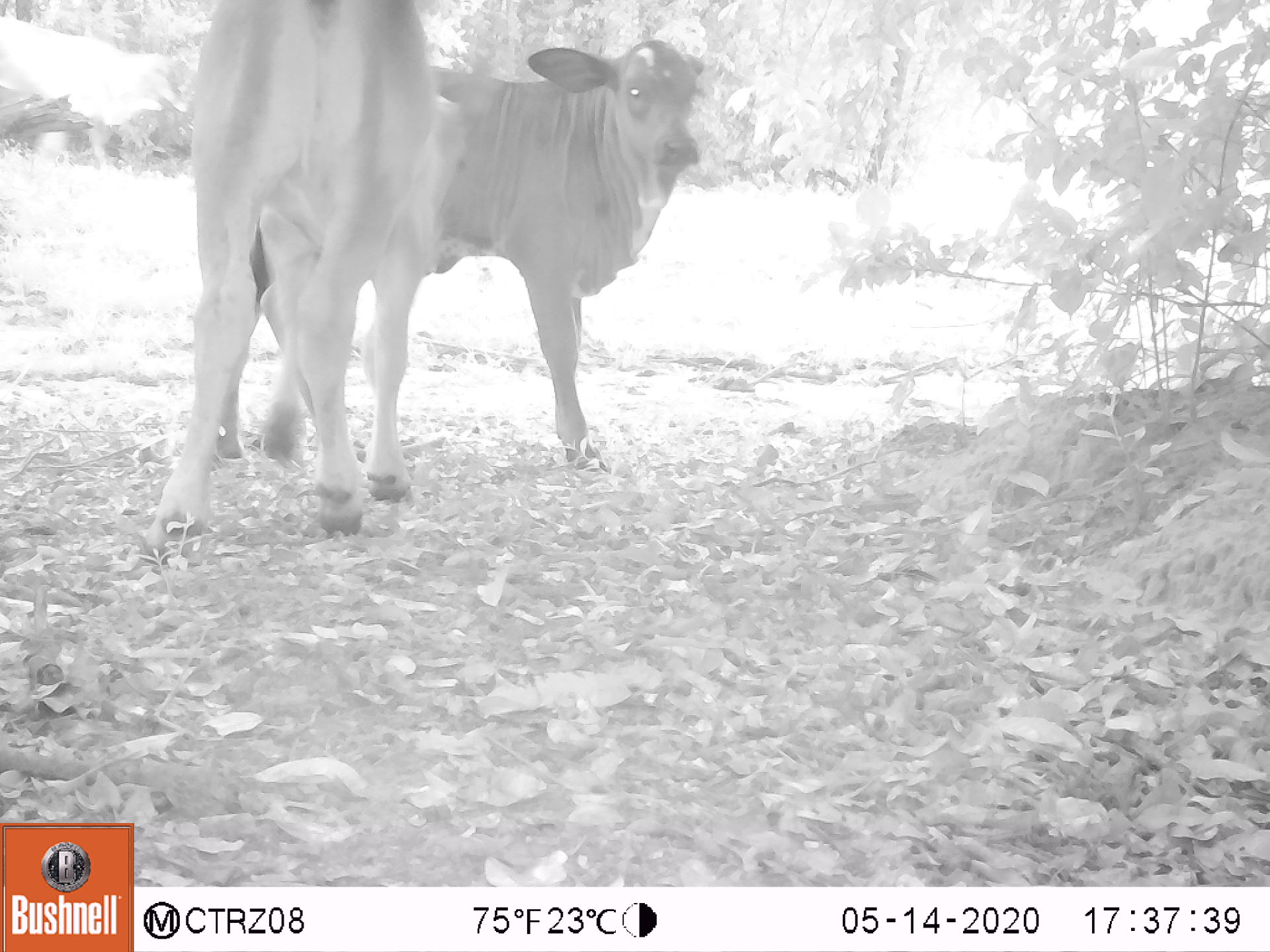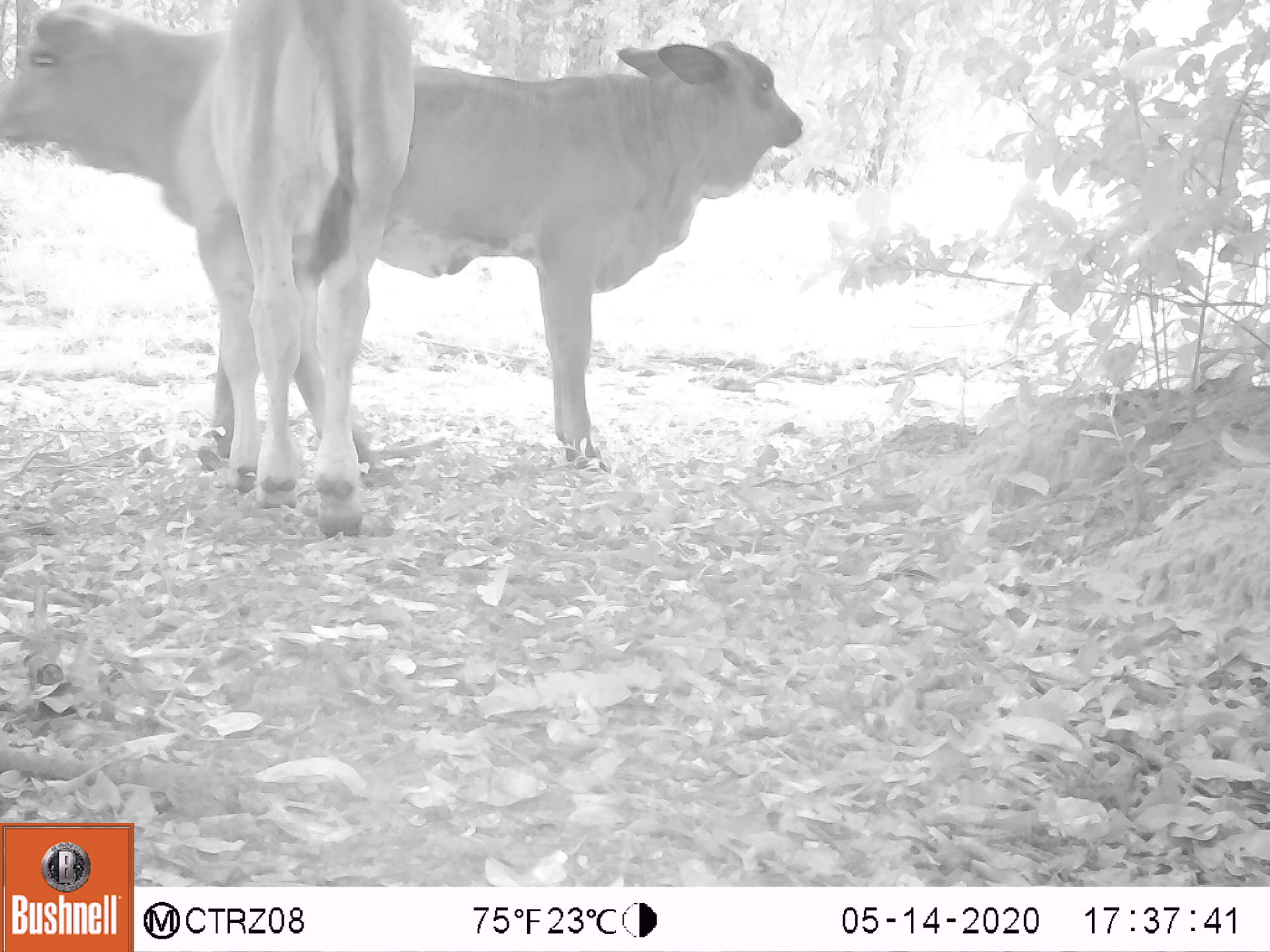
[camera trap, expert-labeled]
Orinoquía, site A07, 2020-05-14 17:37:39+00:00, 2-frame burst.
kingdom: Animalia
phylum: Chordata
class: Mammalia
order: Artiodactyla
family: Bovidae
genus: Bos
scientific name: Bos taurus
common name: cow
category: cattle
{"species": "cattle (cow) (Bos taurus)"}